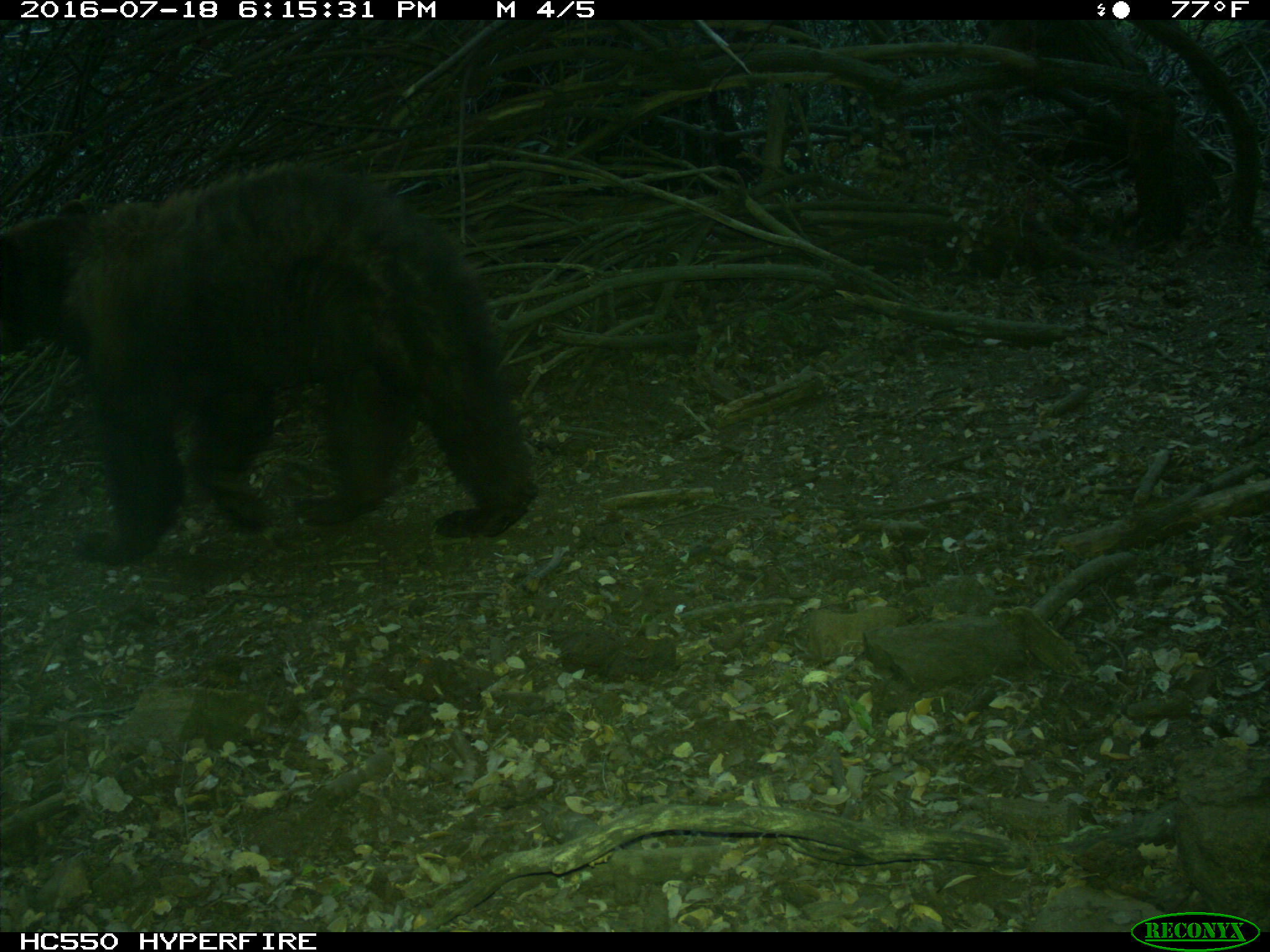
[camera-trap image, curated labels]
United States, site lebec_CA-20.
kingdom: Animalia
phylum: Chordata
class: Mammalia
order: Carnivora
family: Ursidae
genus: Ursus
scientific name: Ursus americanus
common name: american black bear